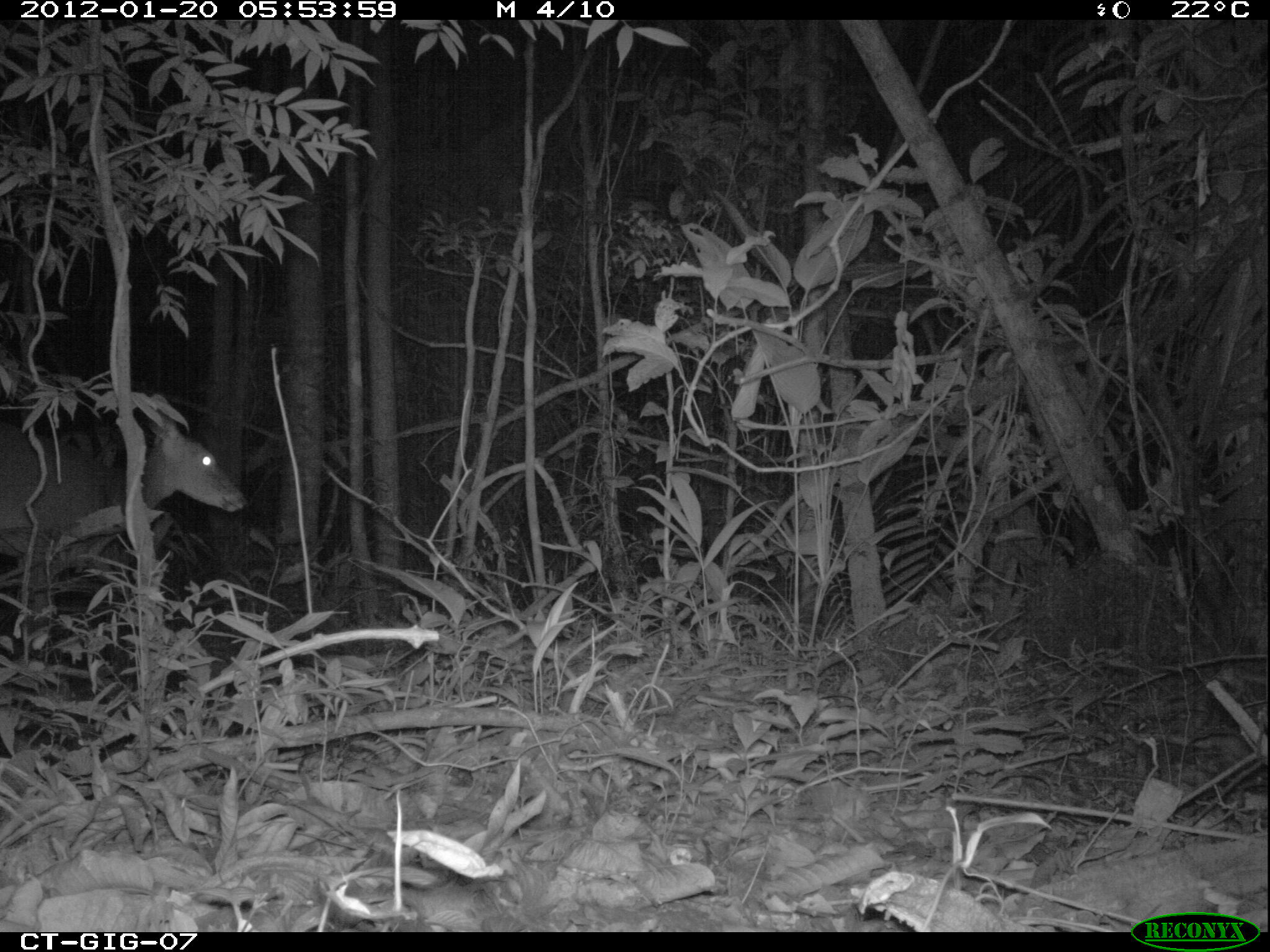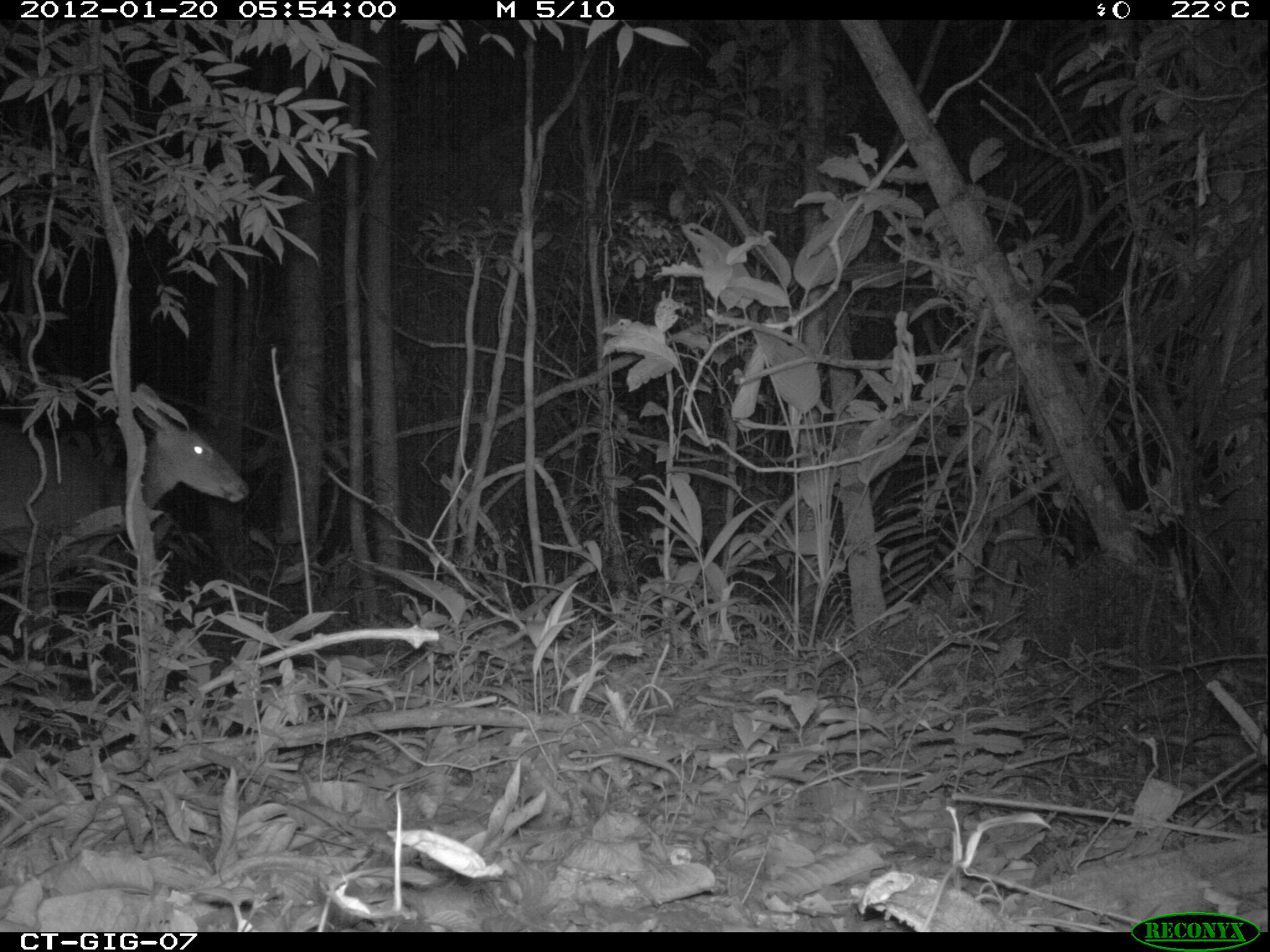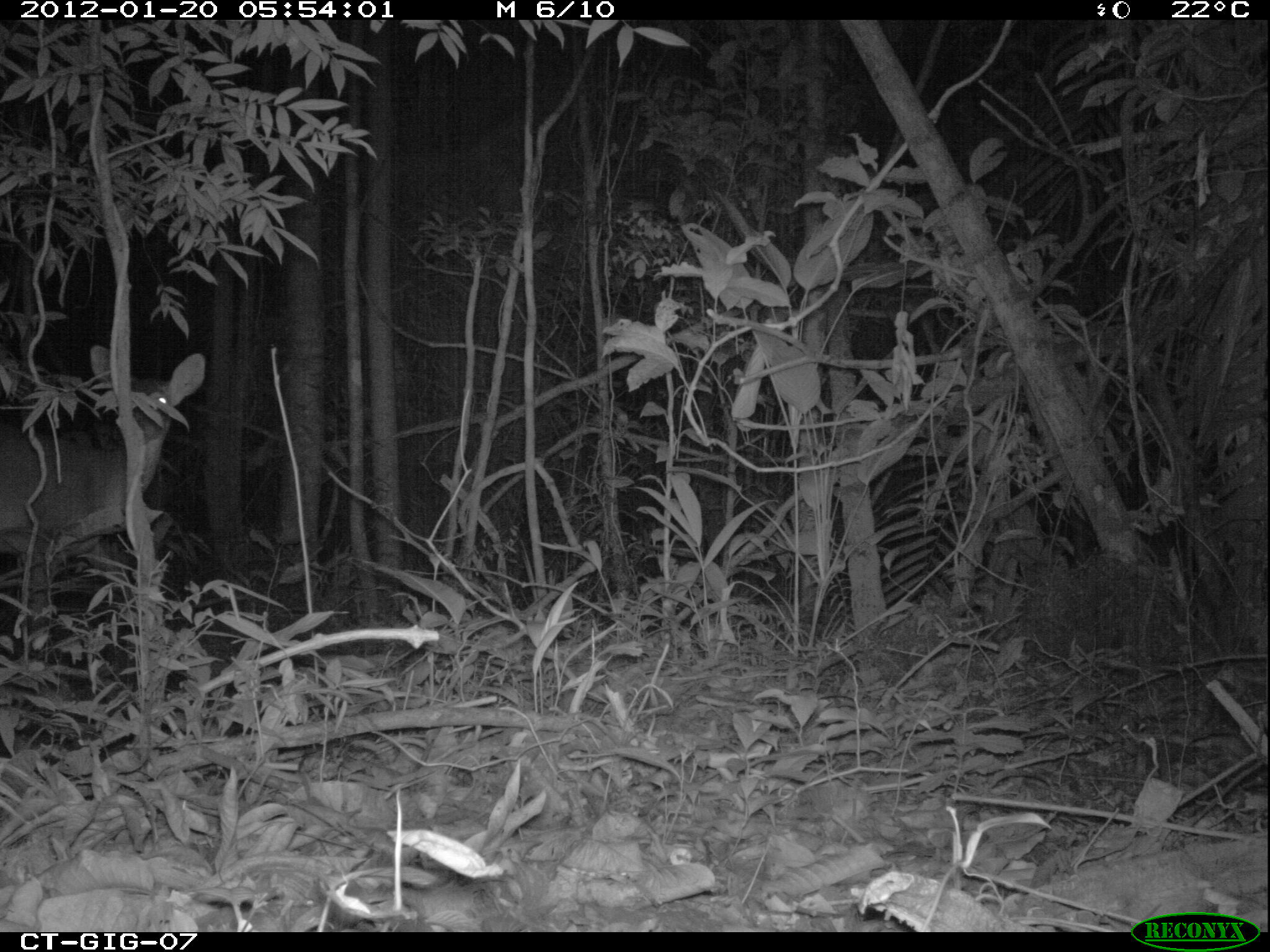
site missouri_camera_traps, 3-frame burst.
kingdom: Animalia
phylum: Chordata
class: Mammalia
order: Artiodactyla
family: Cervidae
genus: Odocoileus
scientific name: Odocoileus virginianus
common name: white-tailed deer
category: white tailed deer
White tailed deer (white-tailed deer) (Odocoileus virginianus). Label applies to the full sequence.